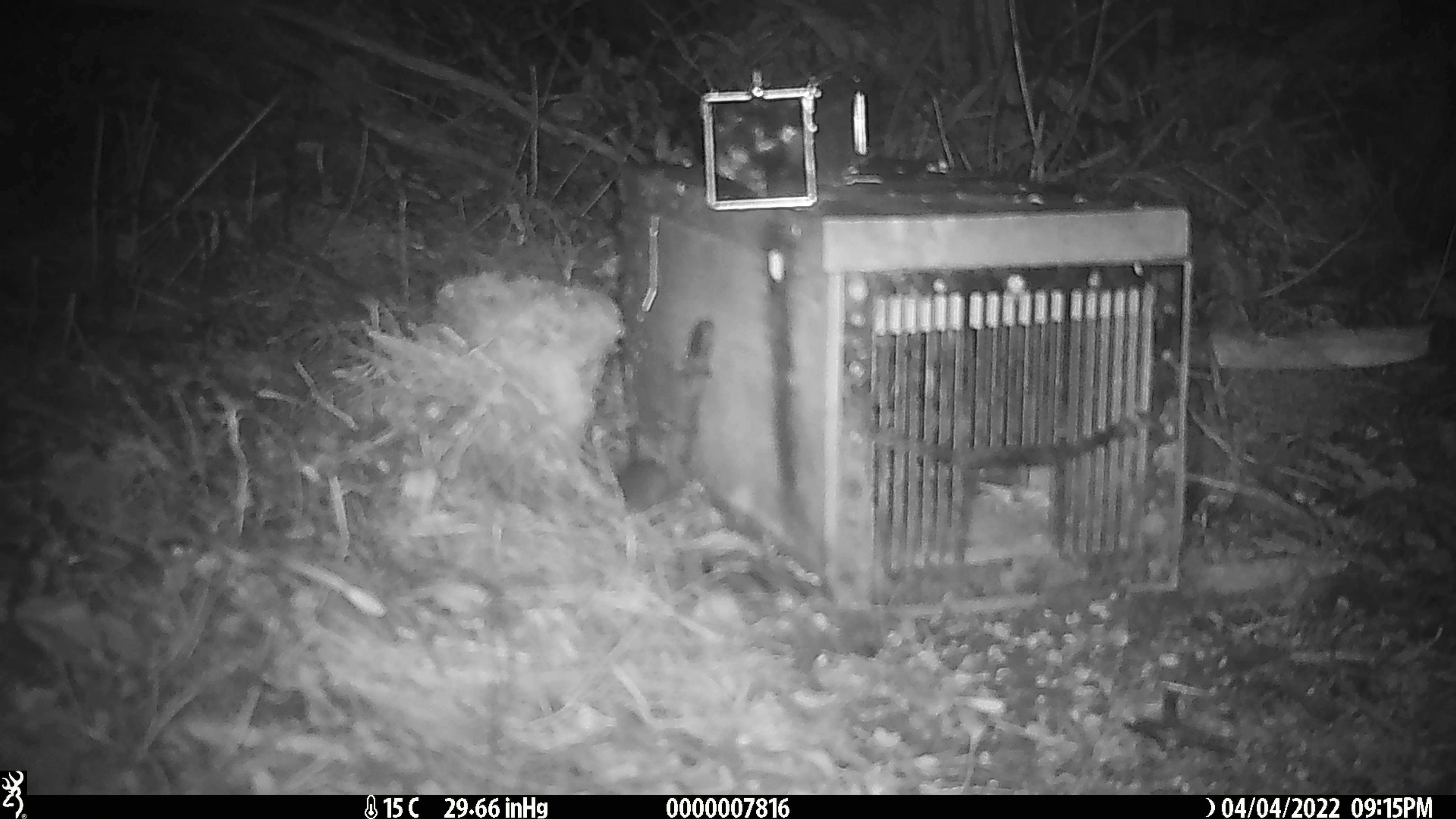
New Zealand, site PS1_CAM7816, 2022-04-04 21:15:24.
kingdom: Animalia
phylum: Chordata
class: Mammalia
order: Rodentia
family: Muridae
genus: Mus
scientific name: Mus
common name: mouse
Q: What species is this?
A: Mouse (Mus).